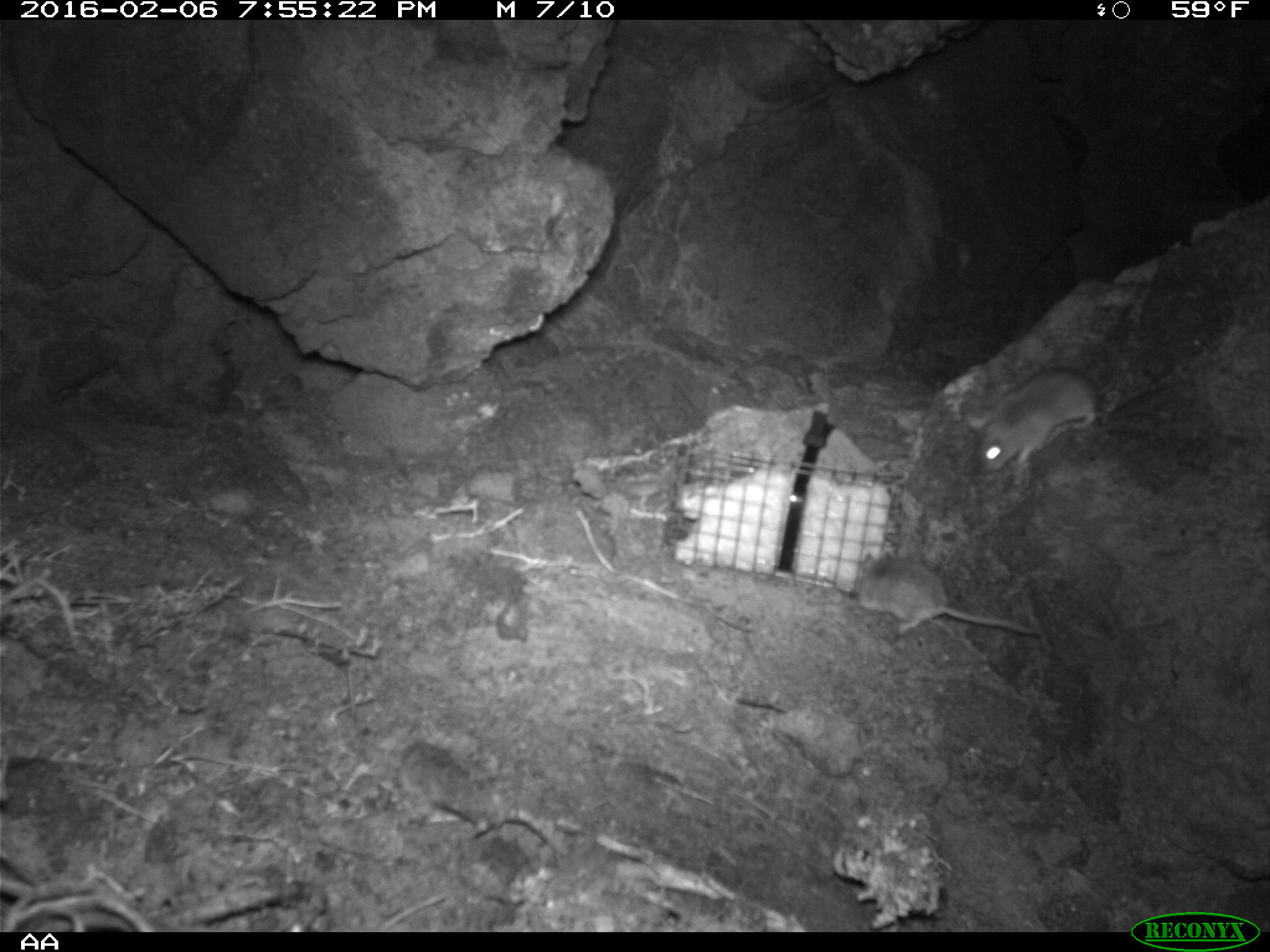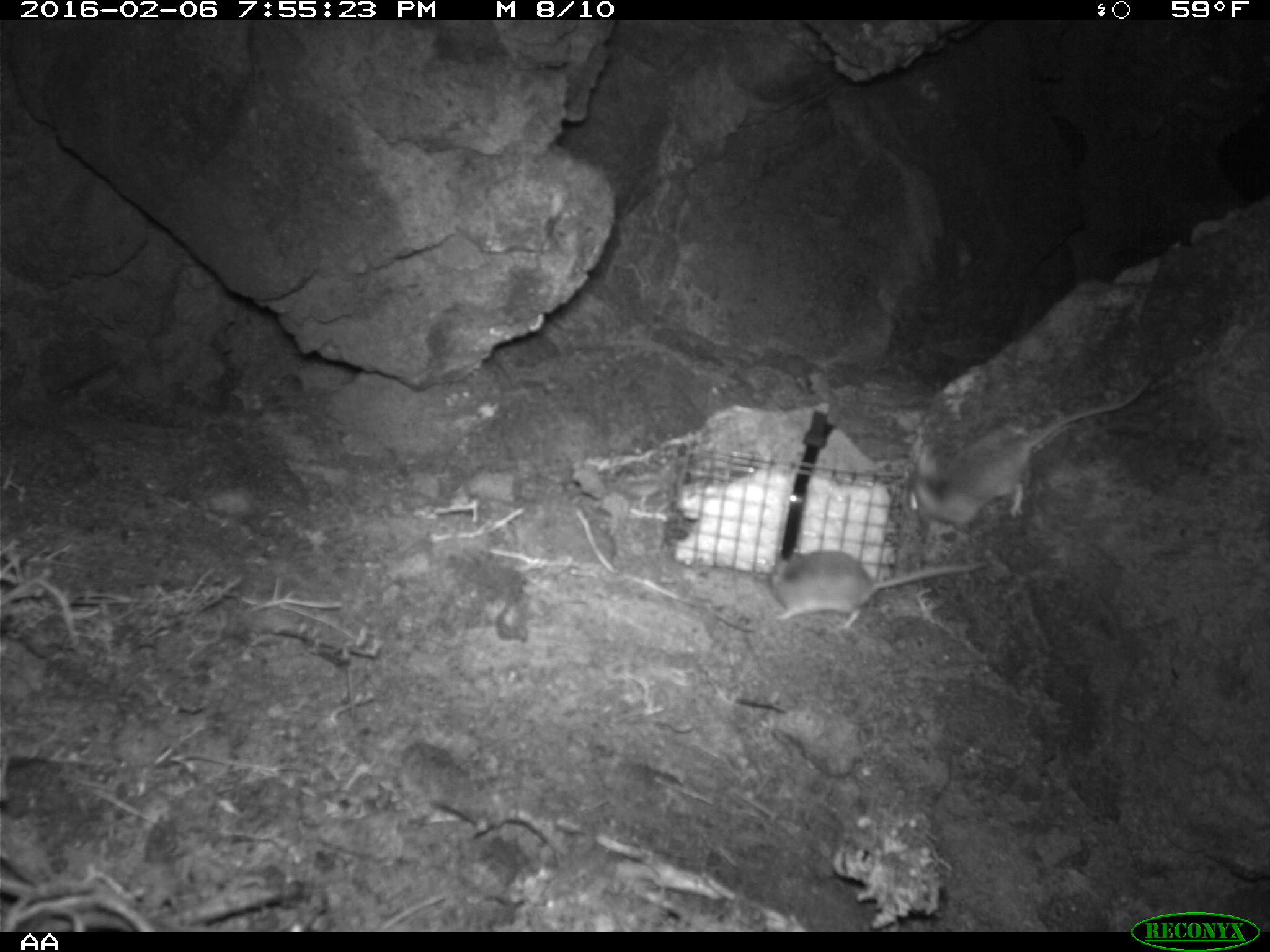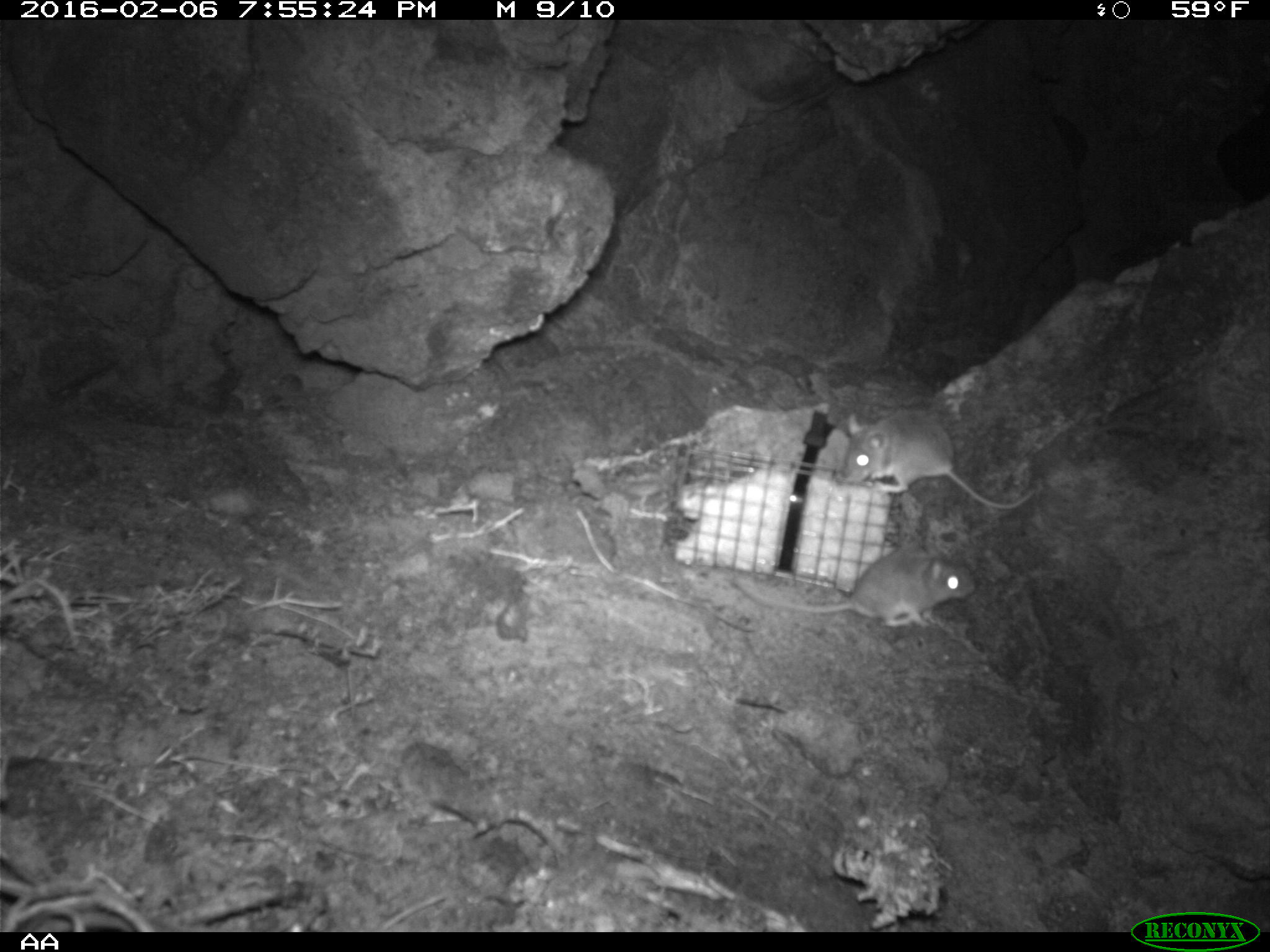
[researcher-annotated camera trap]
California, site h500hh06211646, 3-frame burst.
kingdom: Animalia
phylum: Chordata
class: Mammalia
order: Rodentia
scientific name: Rodentia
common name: rodent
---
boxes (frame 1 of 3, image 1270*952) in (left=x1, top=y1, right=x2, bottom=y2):
rodent: (left=964, top=347, right=1121, bottom=482); (left=855, top=551, right=1037, bottom=635)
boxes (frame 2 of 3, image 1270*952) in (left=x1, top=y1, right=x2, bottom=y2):
rodent: (left=902, top=369, right=1157, bottom=536); (left=768, top=549, right=989, bottom=631)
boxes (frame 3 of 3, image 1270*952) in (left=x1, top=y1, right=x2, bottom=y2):
rodent: (left=729, top=549, right=976, bottom=627); (left=840, top=412, right=1034, bottom=509)